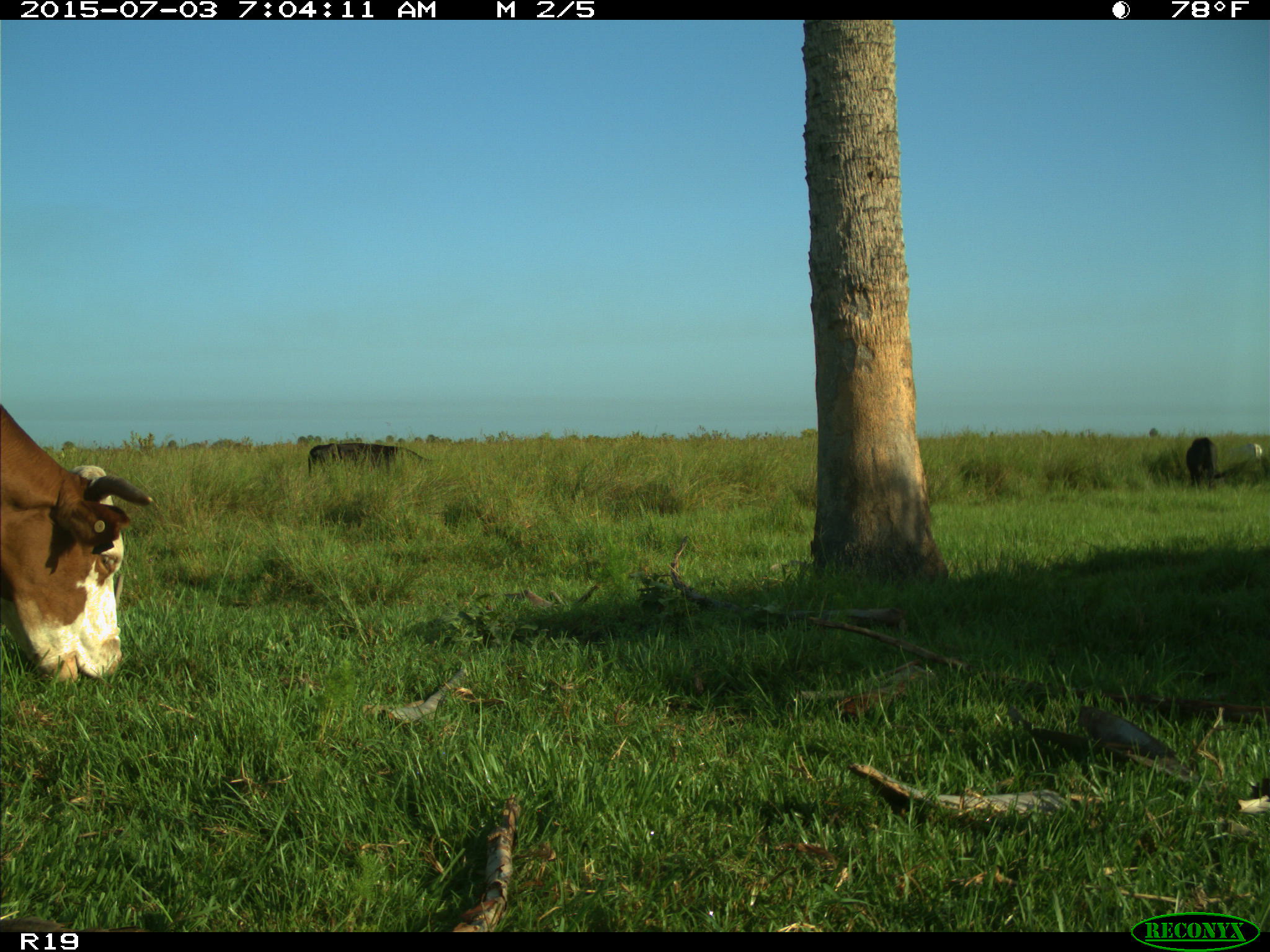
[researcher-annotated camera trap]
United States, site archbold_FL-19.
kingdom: Animalia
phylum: Chordata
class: Mammalia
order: Artiodactyla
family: Bovidae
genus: Bos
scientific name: Bos taurus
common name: domestic cow